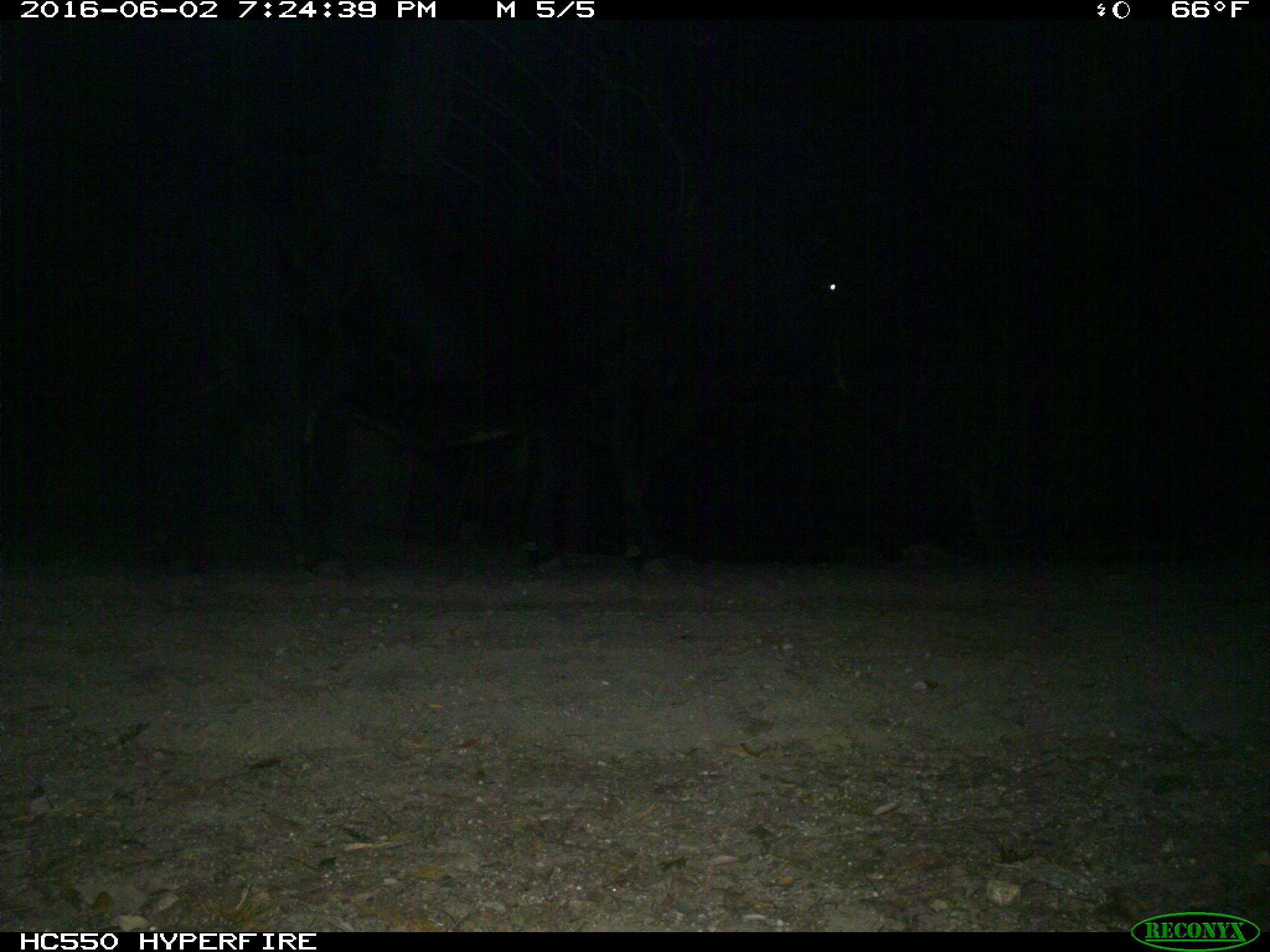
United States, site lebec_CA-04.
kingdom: Animalia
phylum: Chordata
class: Mammalia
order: Artiodactyla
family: Bovidae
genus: Bos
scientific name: Bos taurus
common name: domestic cow